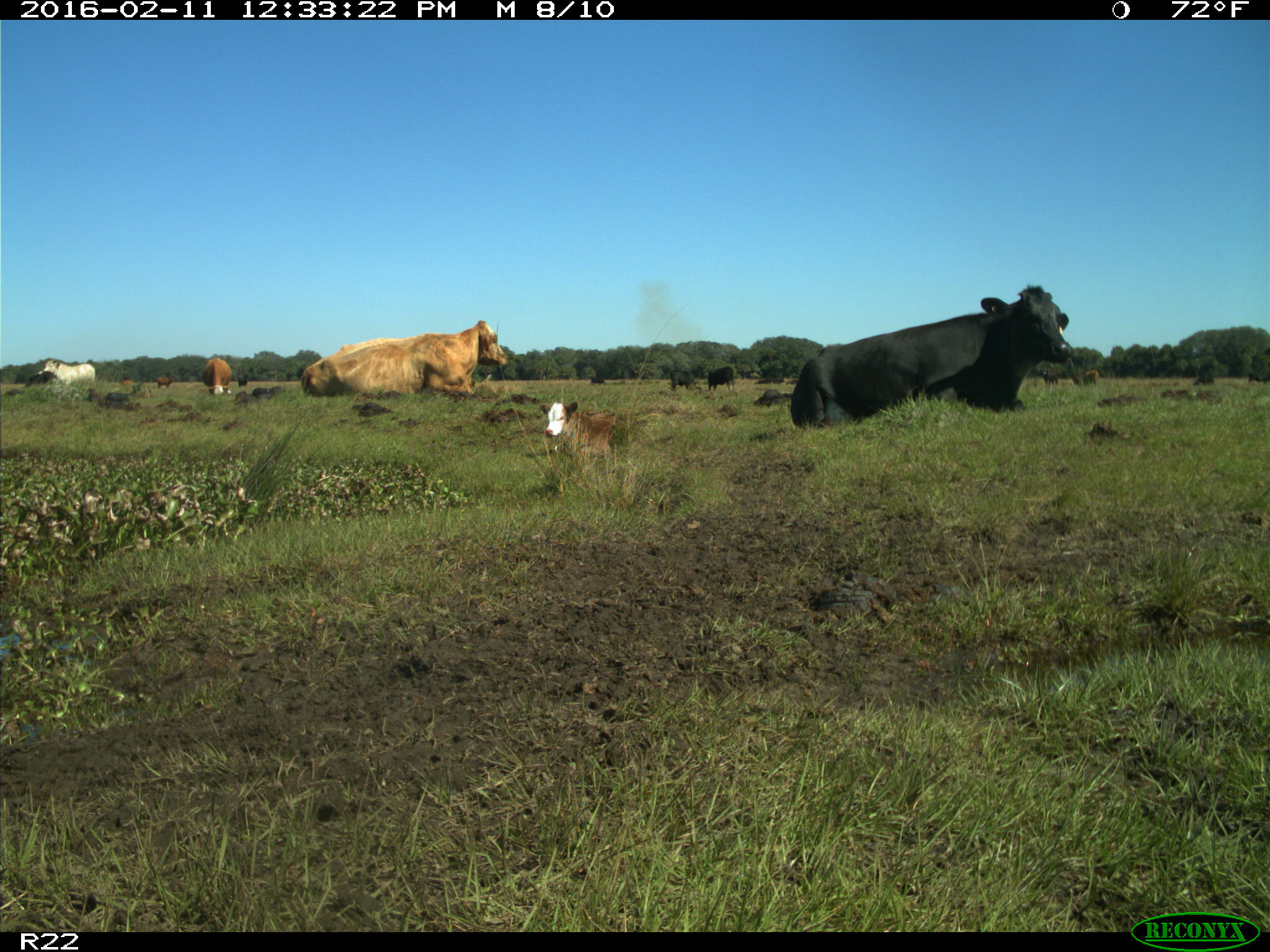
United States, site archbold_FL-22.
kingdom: Animalia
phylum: Chordata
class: Mammalia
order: Artiodactyla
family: Bovidae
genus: Bos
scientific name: Bos taurus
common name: domestic cow